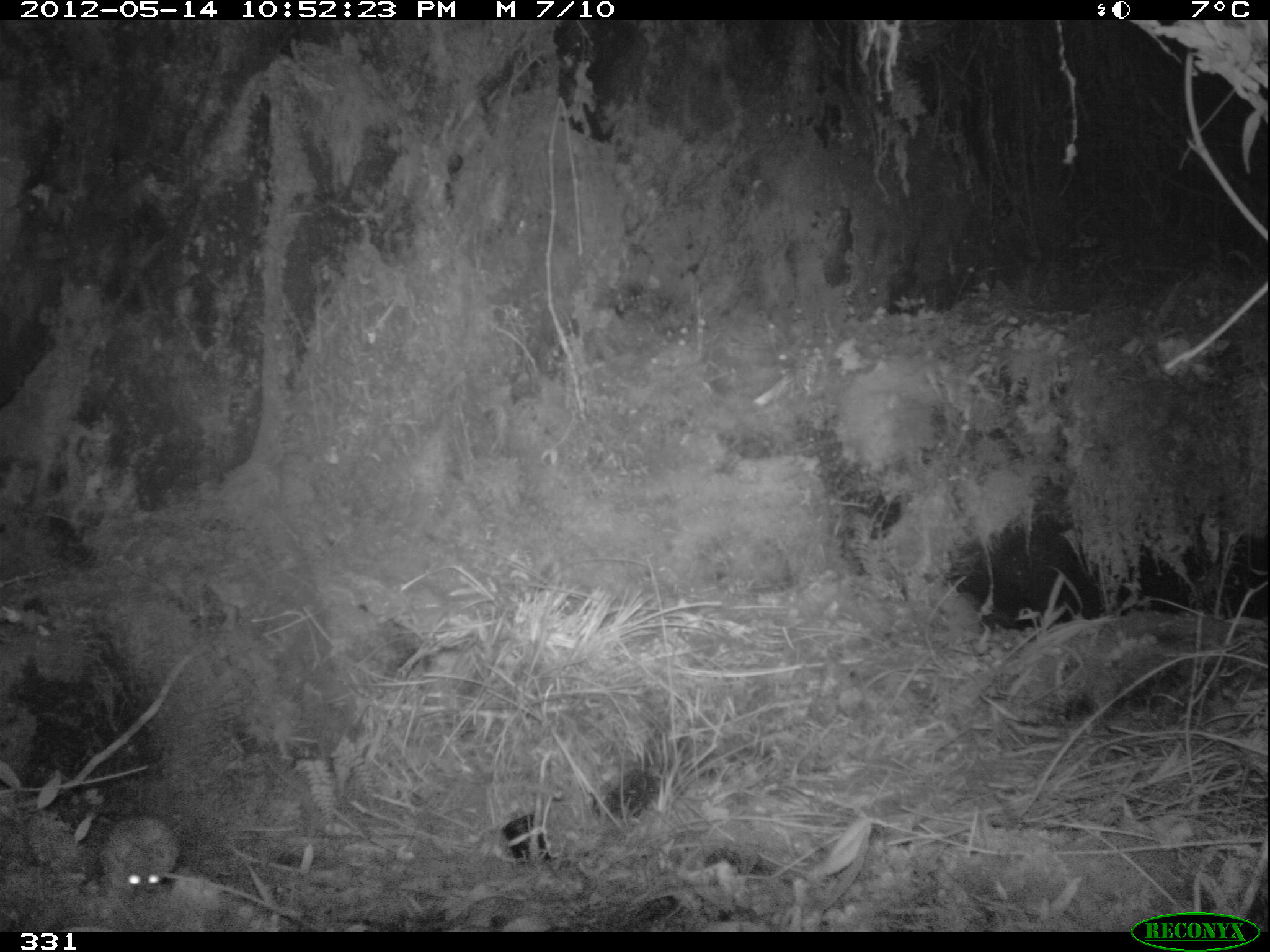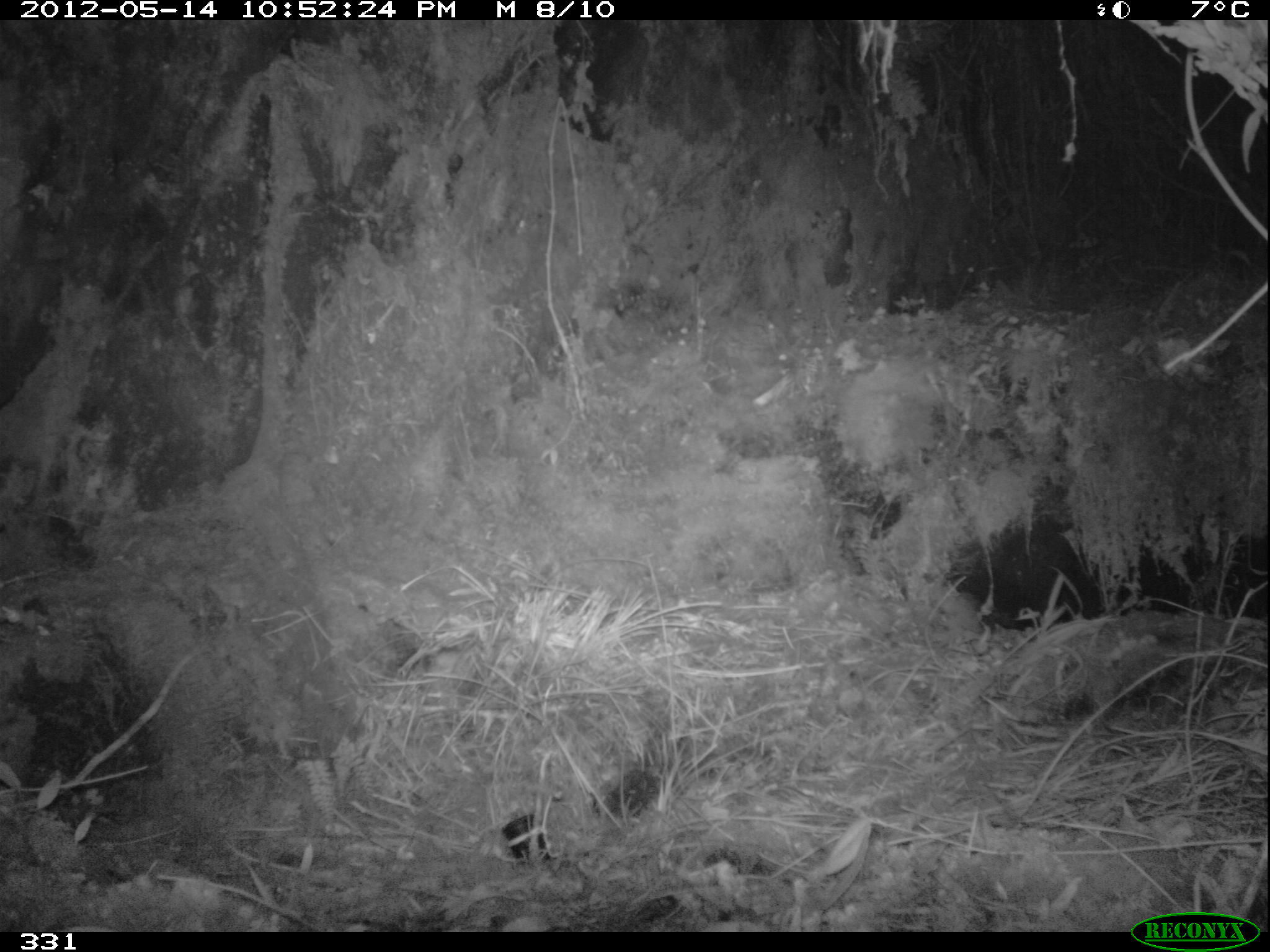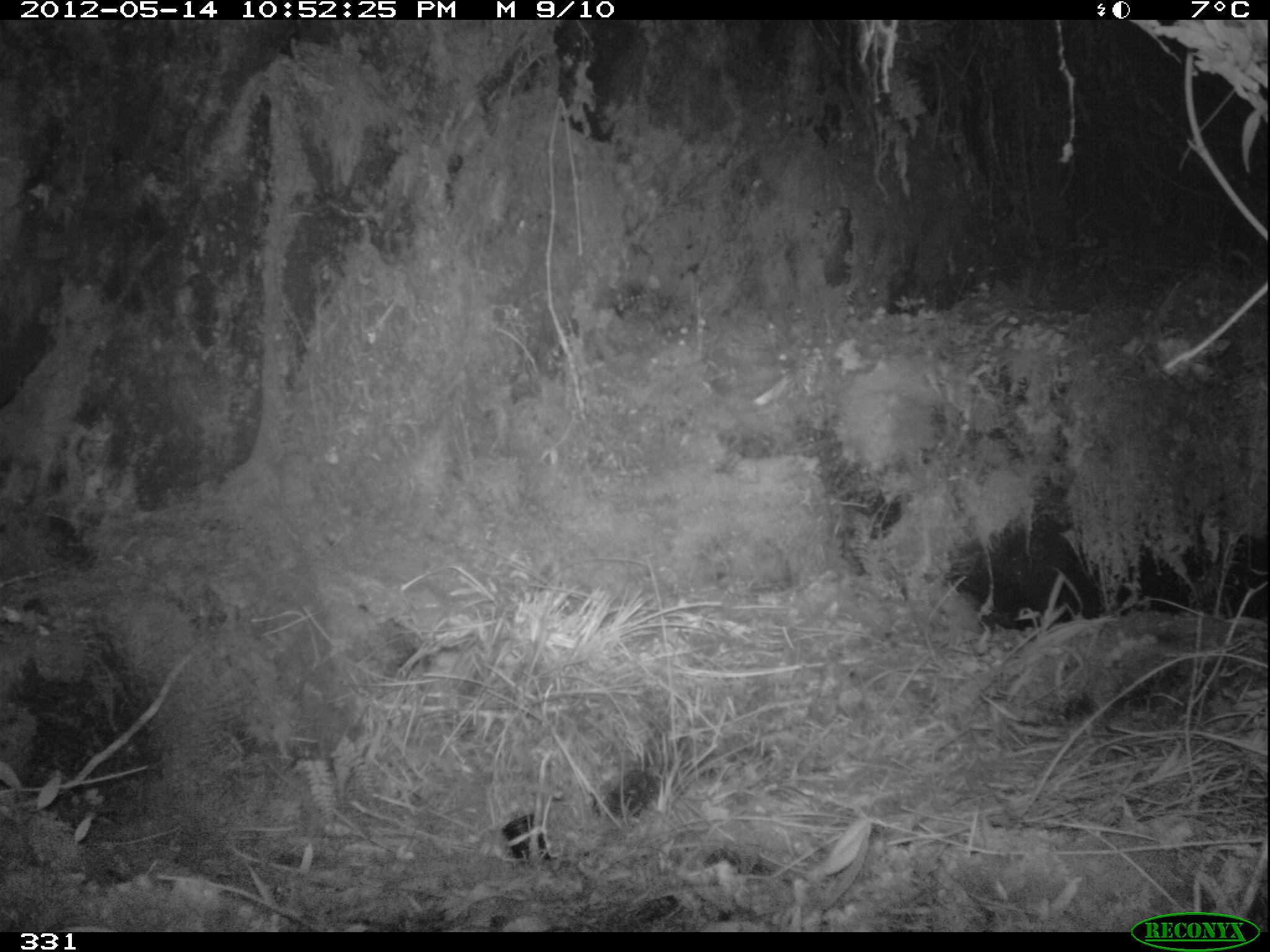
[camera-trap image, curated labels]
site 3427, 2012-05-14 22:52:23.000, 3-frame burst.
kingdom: Animalia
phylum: Chordata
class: Mammalia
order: Rodentia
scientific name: Rodentia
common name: rodents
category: unknown rodent